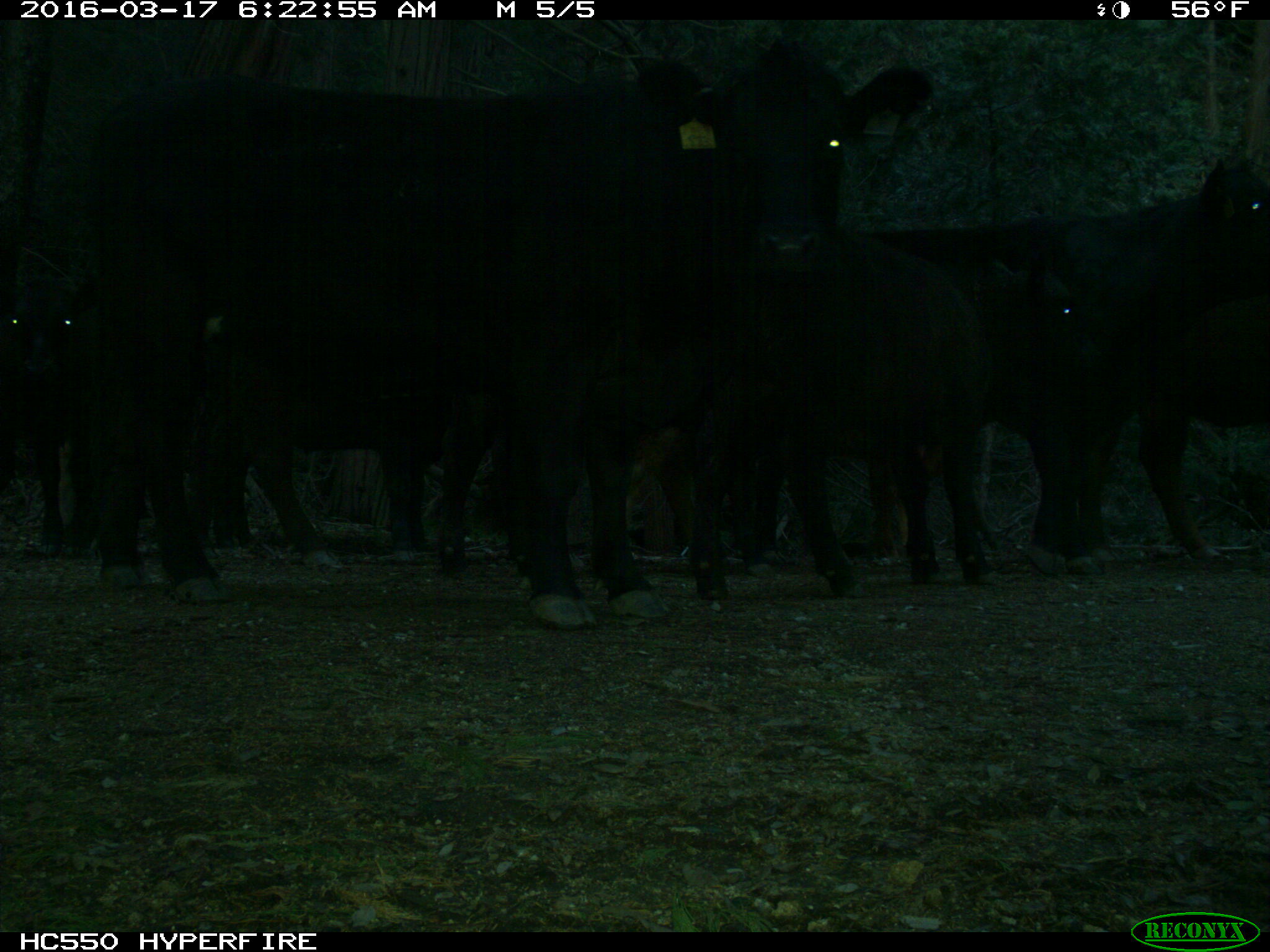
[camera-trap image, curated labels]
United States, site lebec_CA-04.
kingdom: Animalia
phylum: Chordata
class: Mammalia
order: Artiodactyla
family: Bovidae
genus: Bos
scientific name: Bos taurus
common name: domestic cow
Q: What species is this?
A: Bos taurus (domestic cow).